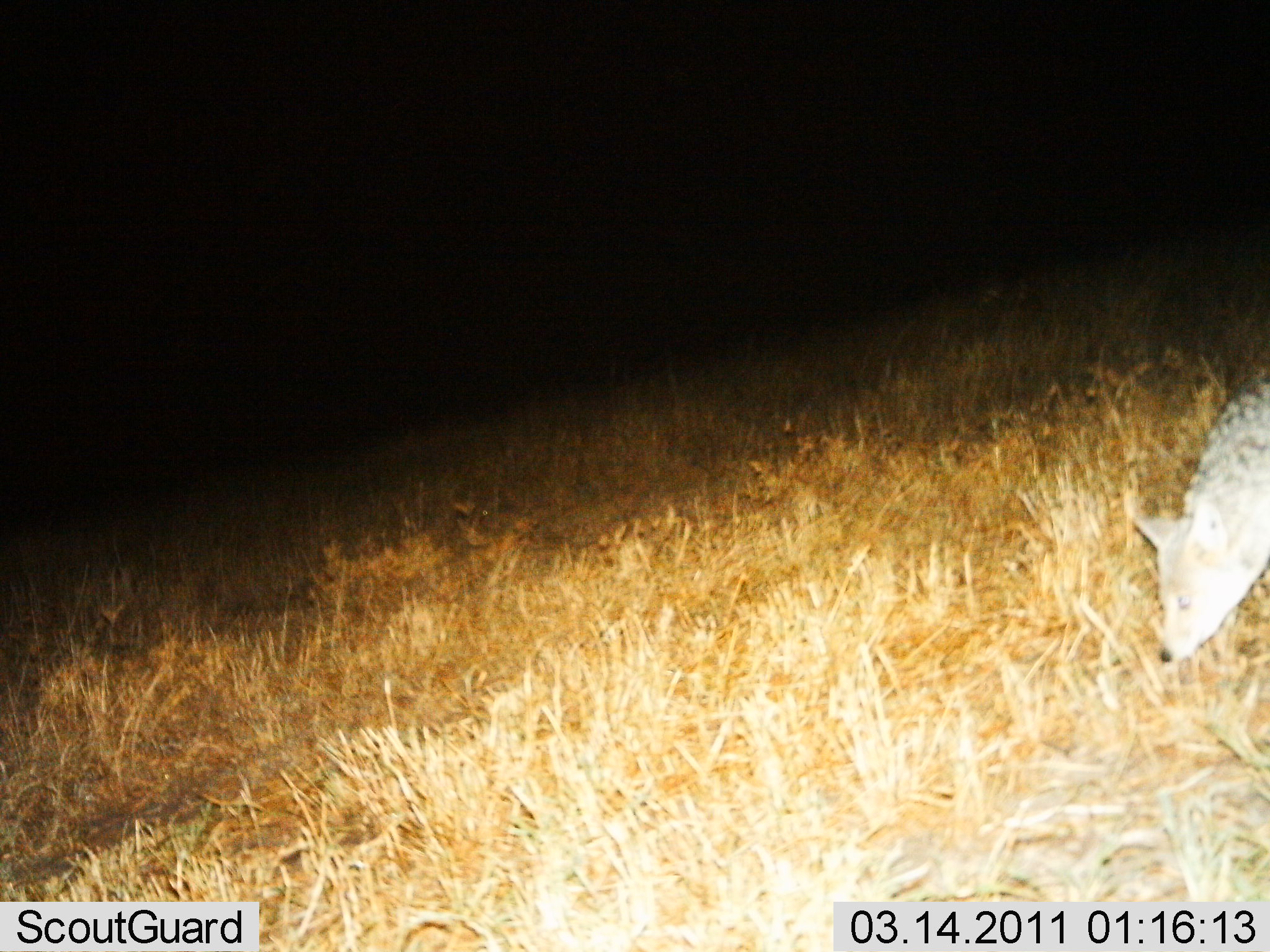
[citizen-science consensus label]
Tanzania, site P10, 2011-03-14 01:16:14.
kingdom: Animalia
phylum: Chordata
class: Mammalia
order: Carnivora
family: Canidae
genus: Lupulella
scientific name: Lupulella mesomelas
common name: black-backed jackal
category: jackal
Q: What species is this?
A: Jackal (black-backed jackal) (Lupulella mesomelas).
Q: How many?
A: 1.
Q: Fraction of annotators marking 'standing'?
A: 27%.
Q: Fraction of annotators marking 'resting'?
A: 0%.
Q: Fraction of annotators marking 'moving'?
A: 82%.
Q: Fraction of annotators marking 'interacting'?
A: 9%.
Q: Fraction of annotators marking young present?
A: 0%.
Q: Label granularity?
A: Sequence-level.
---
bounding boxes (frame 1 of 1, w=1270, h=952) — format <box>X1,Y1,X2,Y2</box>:
animal: <box>1127,364,1270,668</box>